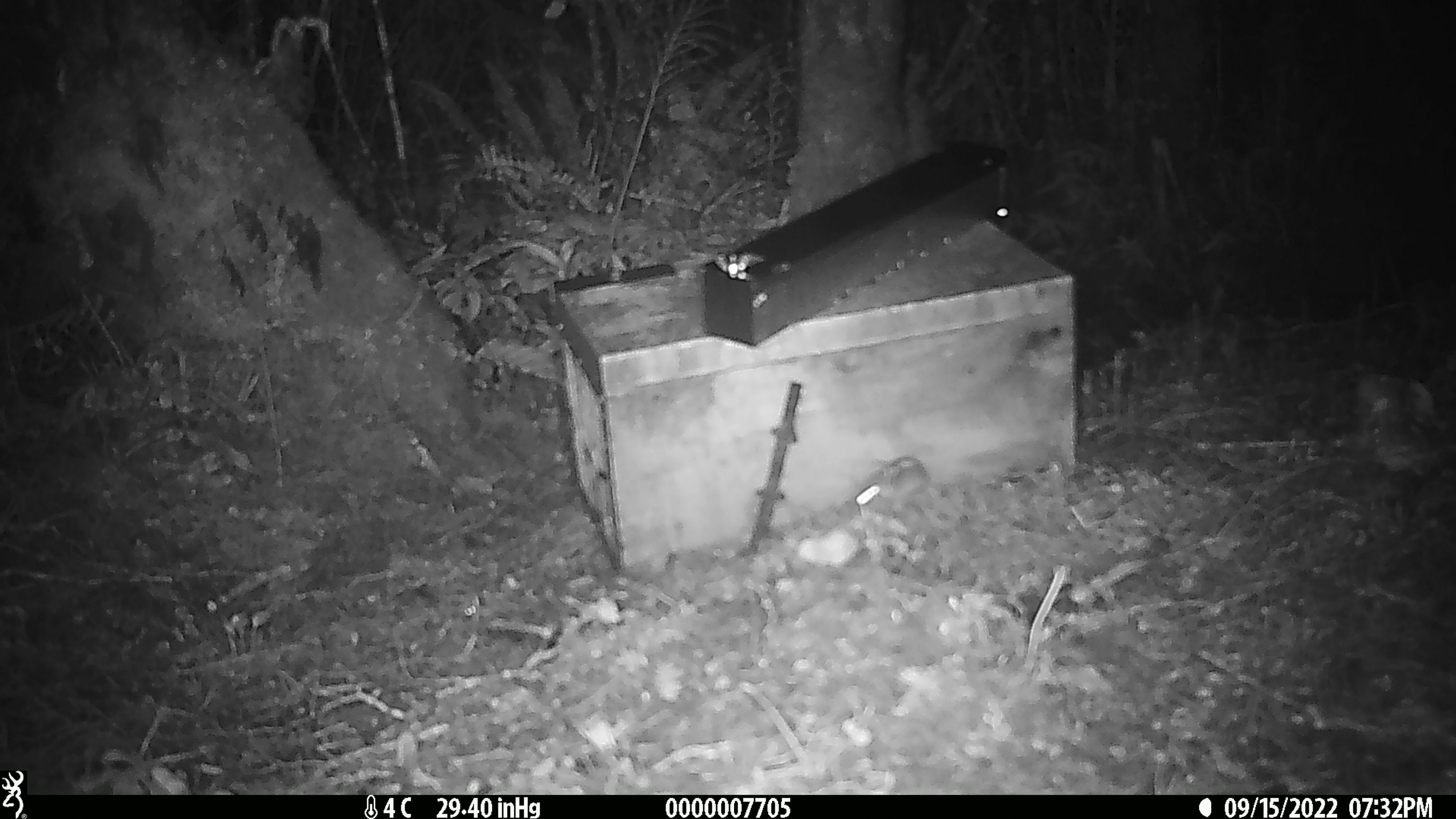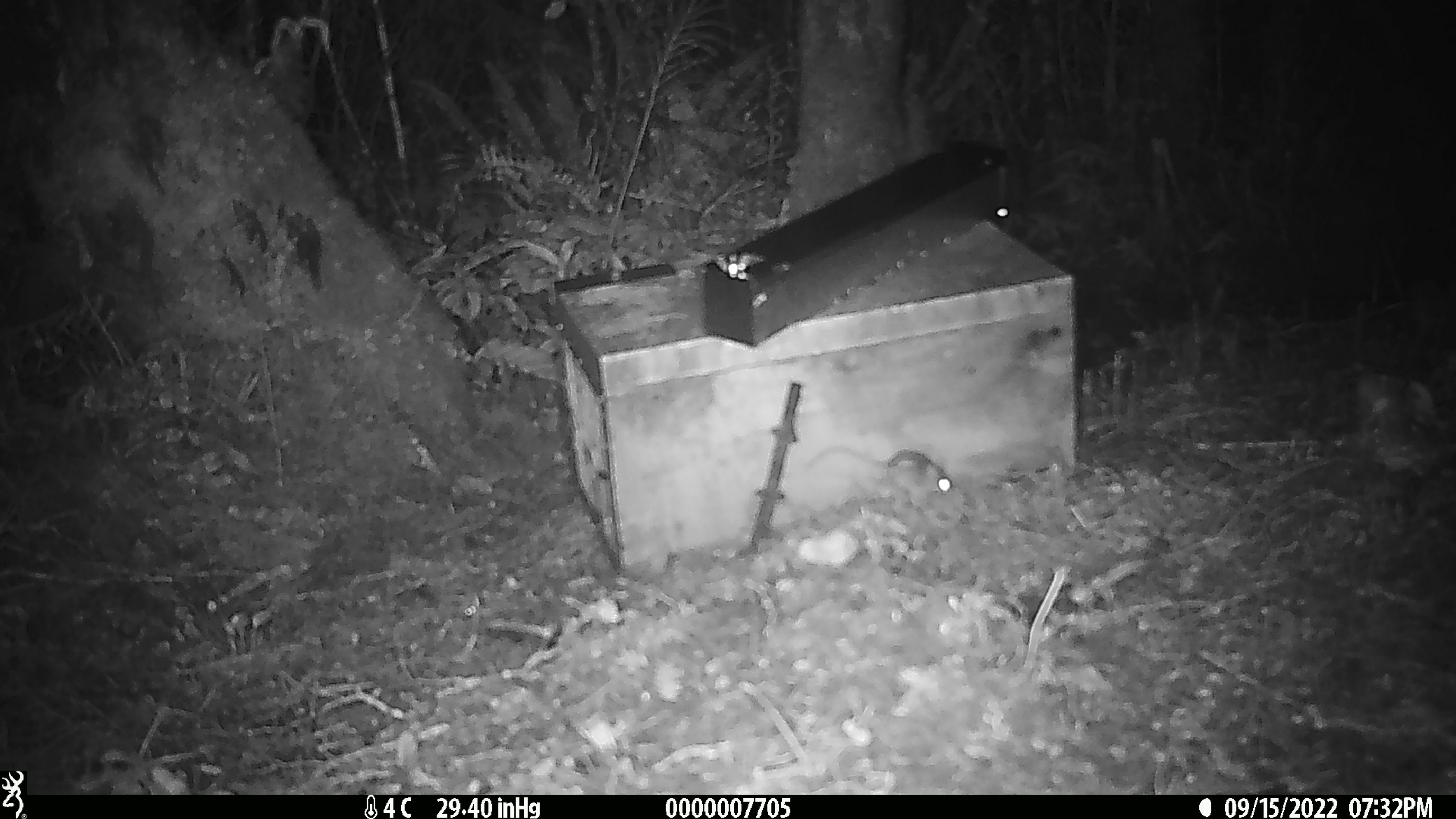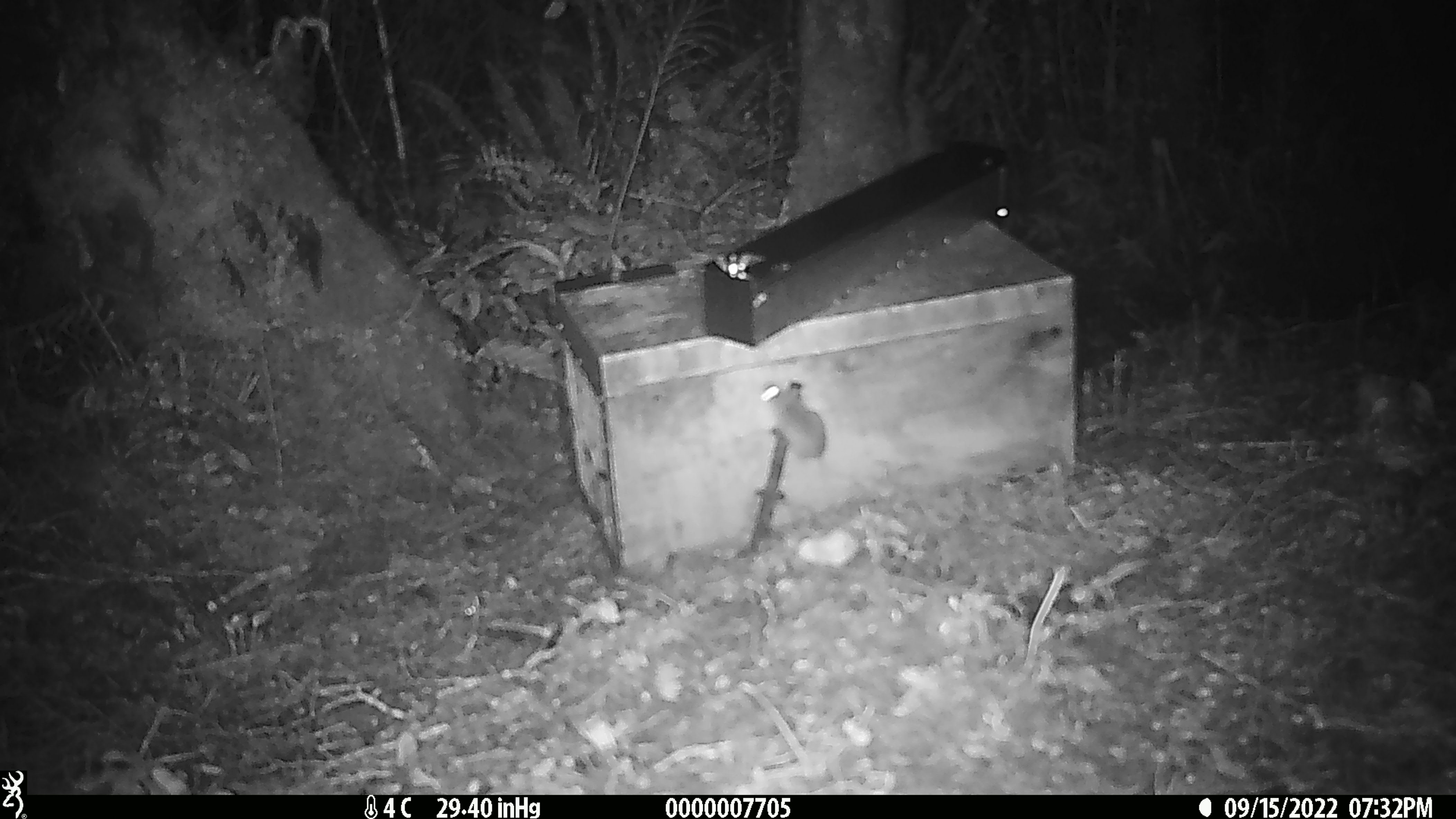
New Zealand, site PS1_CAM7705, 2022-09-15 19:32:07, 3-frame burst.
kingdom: Animalia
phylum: Chordata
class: Mammalia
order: Rodentia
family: Muridae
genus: Mus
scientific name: Mus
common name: mouse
Mouse (Mus).